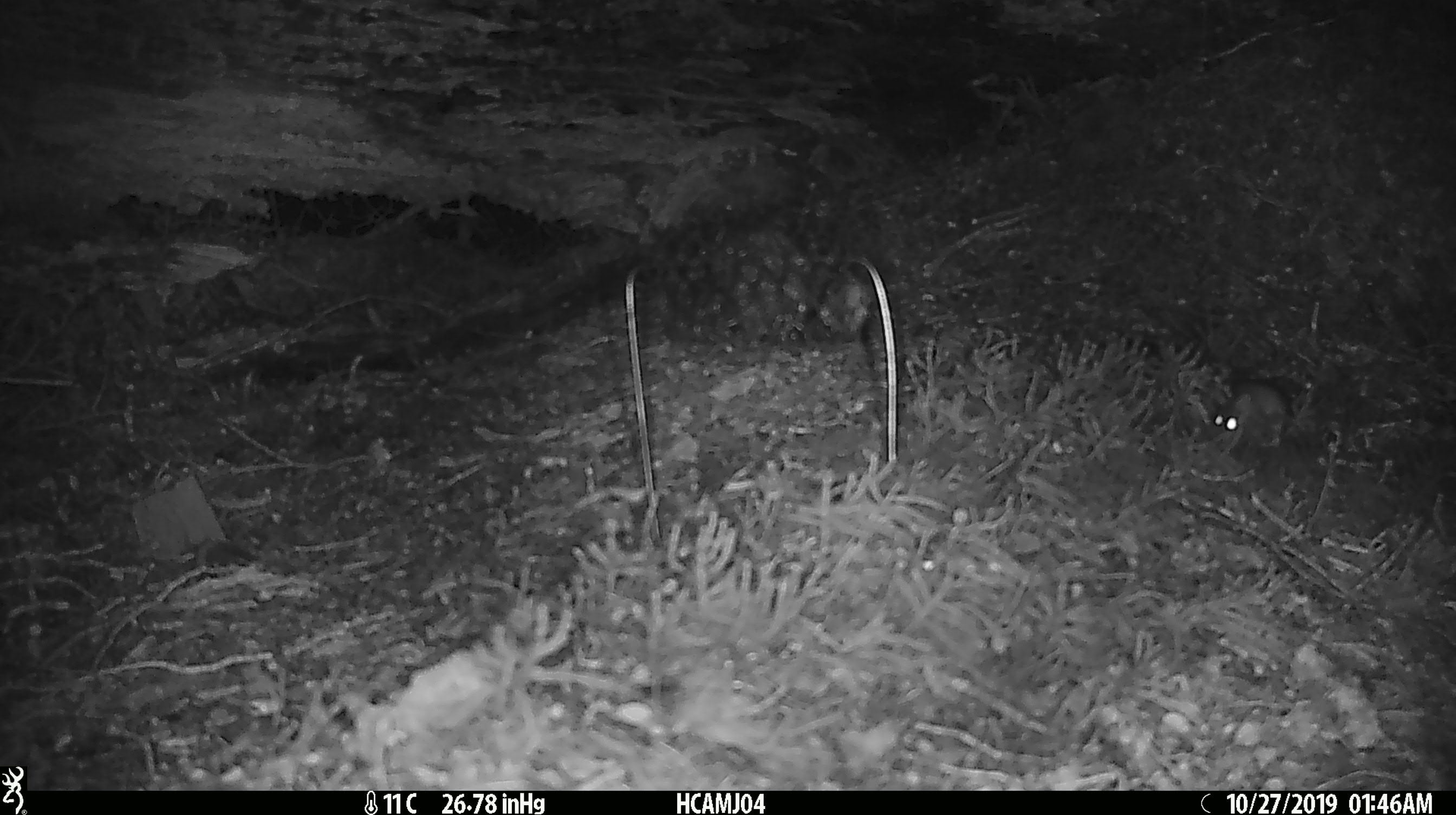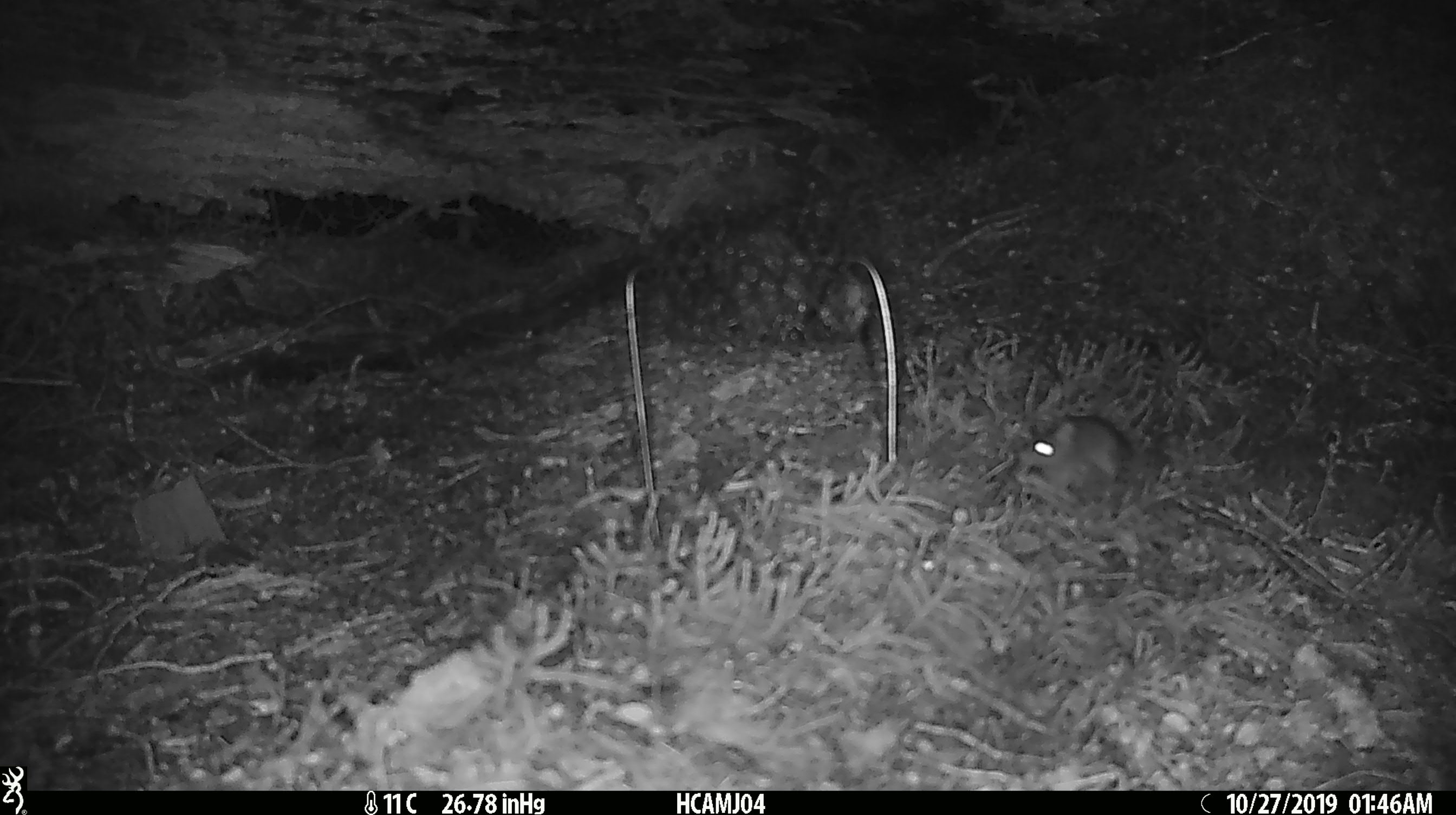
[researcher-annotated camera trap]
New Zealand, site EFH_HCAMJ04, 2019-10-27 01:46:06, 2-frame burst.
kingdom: Animalia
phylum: Chordata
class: Mammalia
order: Rodentia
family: Muridae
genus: Mus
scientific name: Mus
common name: mouse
Mouse (Mus).